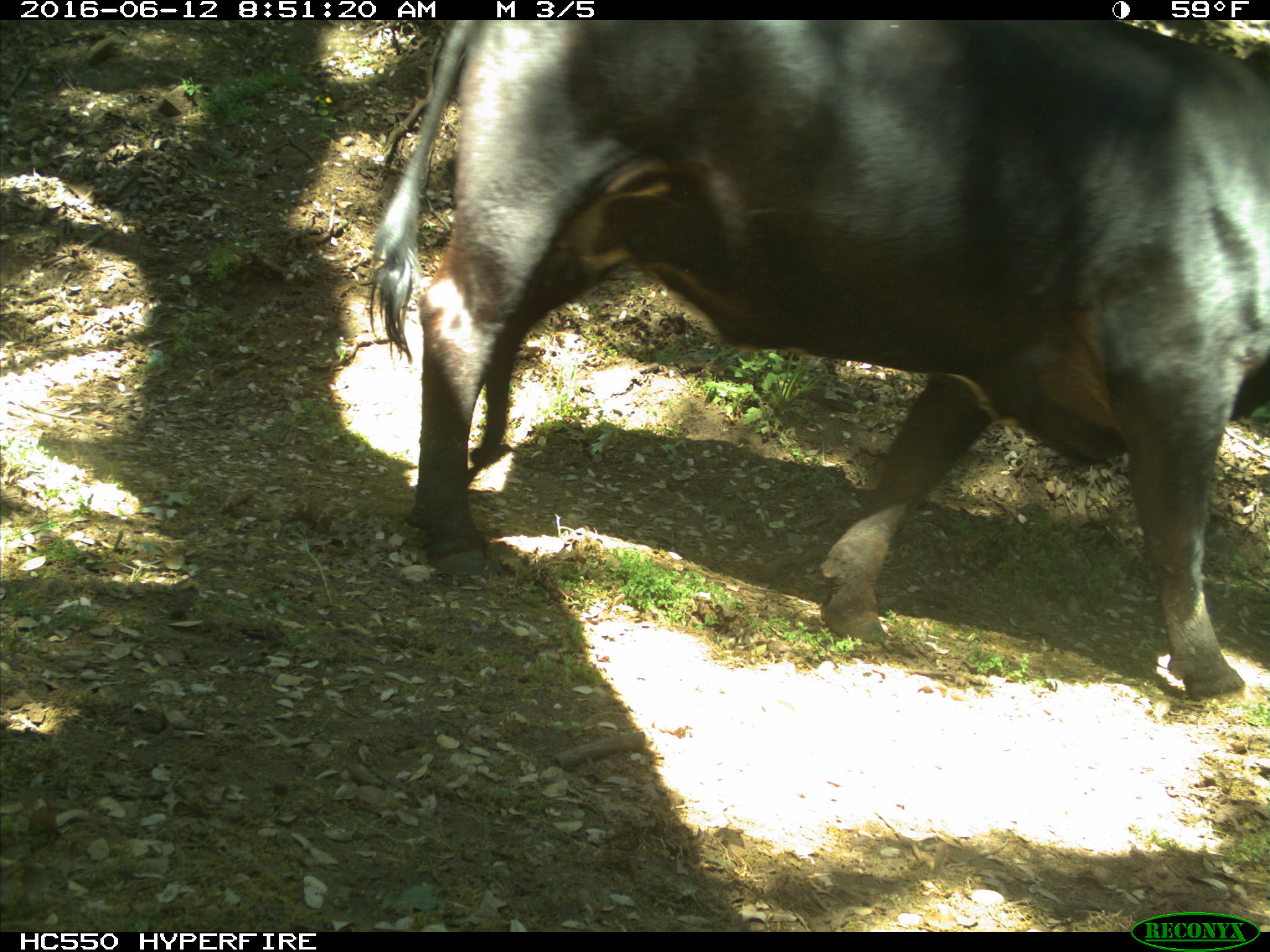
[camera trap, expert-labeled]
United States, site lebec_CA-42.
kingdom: Animalia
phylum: Chordata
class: Mammalia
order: Artiodactyla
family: Bovidae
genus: Bos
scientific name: Bos taurus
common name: domestic cow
Bos taurus (domestic cow).